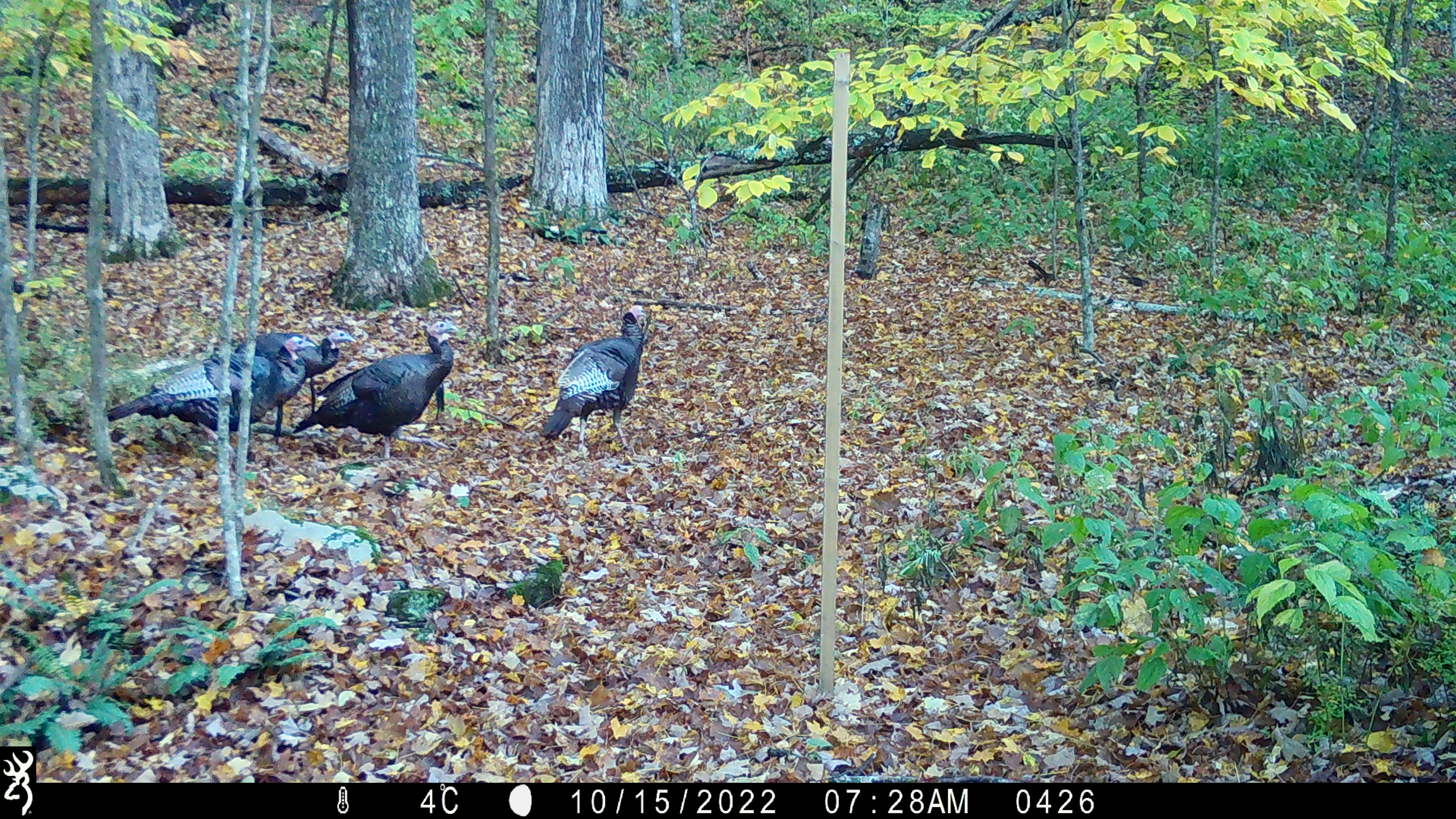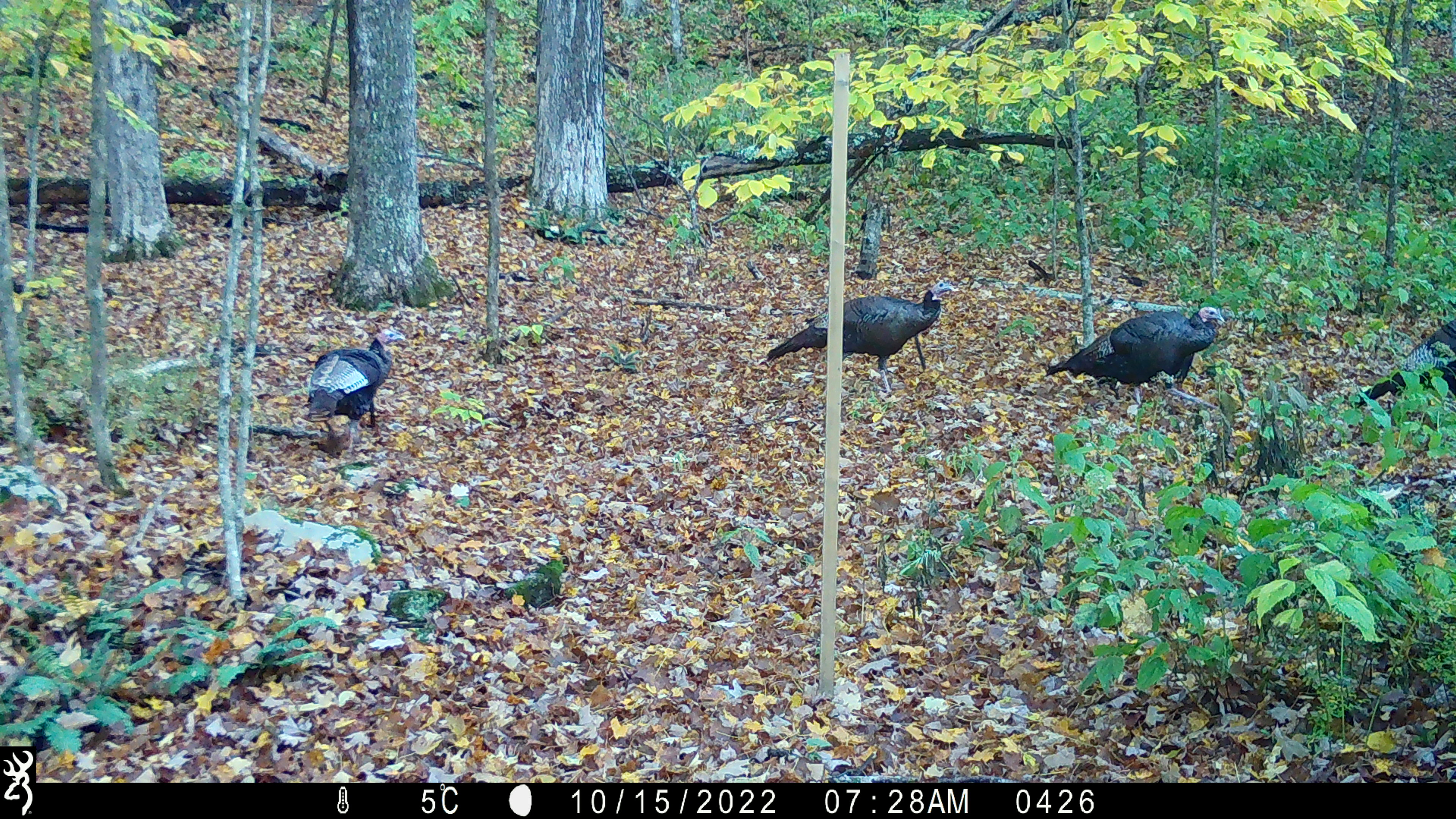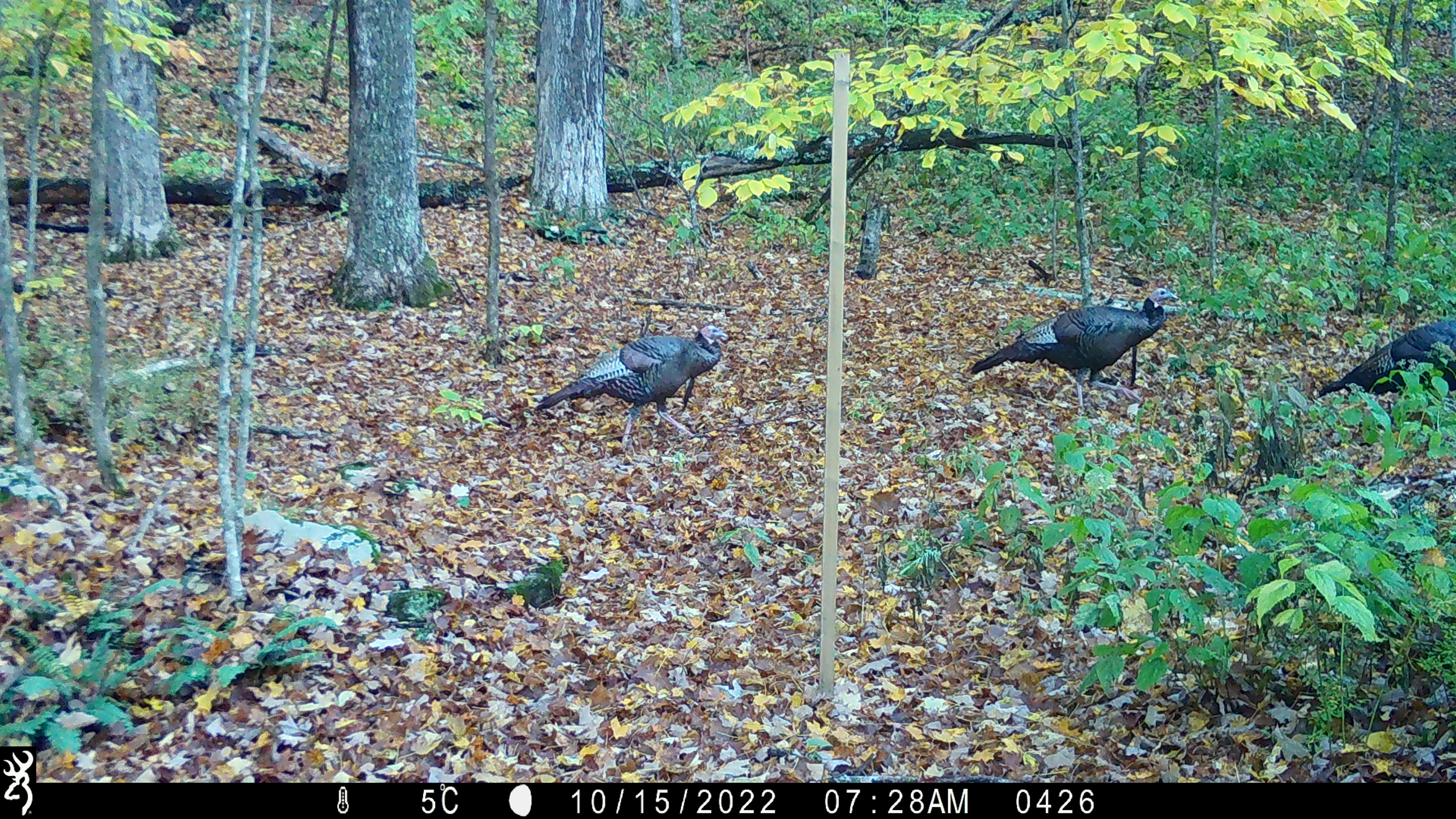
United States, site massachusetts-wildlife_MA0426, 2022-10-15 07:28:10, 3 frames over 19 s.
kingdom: Animalia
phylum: Chordata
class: Aves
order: Galliformes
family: Phasianidae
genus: Meleagris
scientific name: Meleagris gallopavo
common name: wild turkey